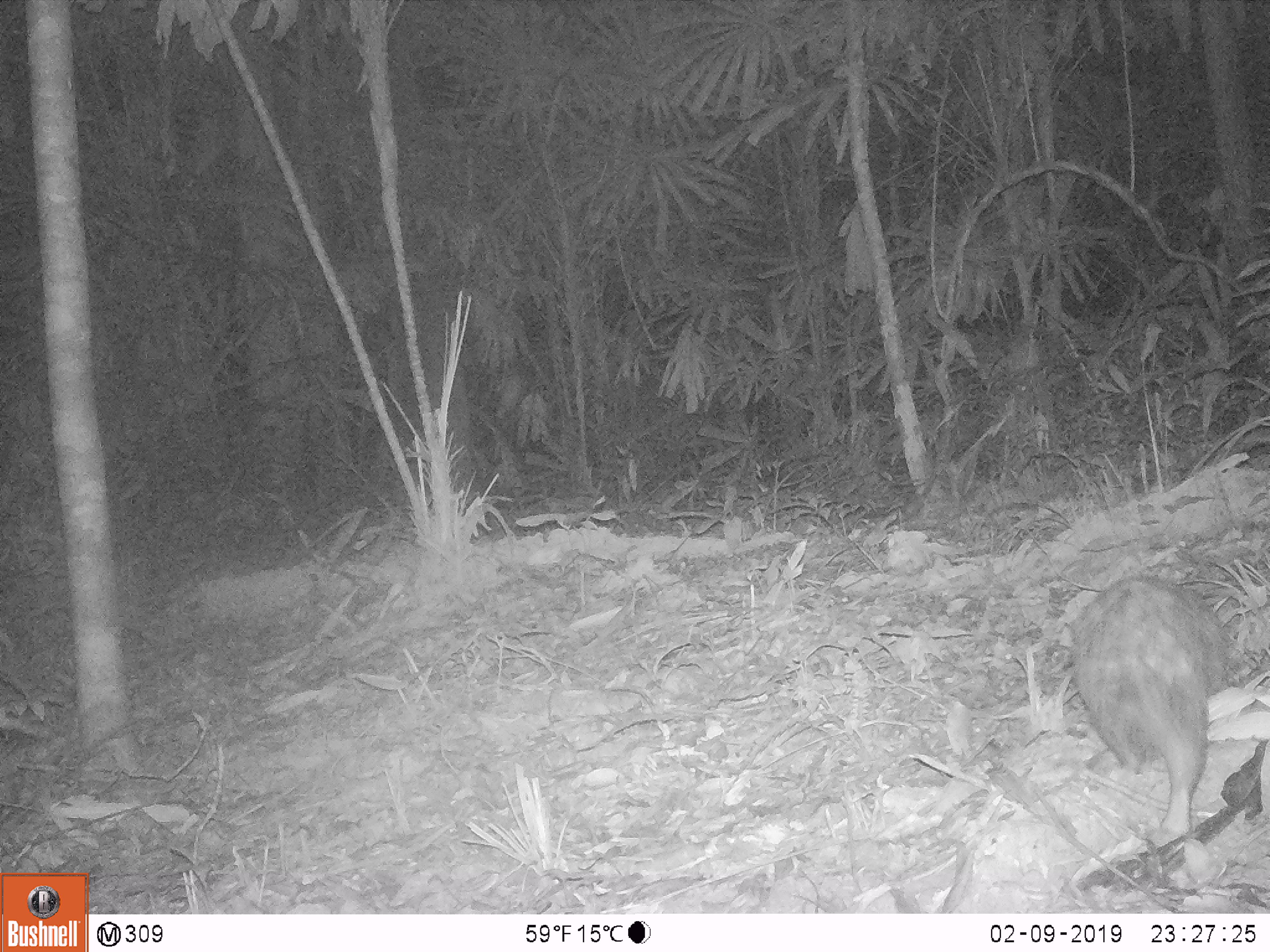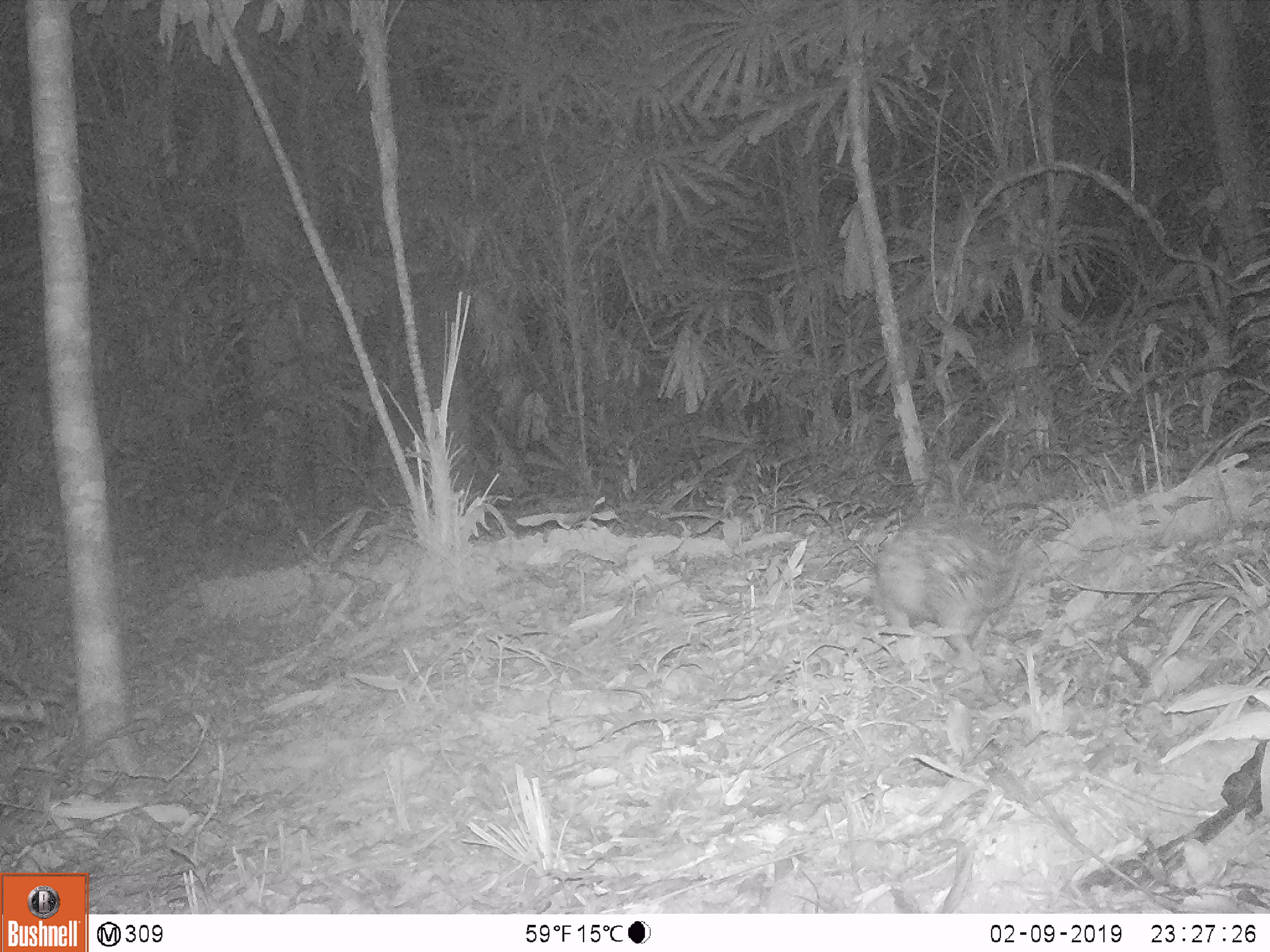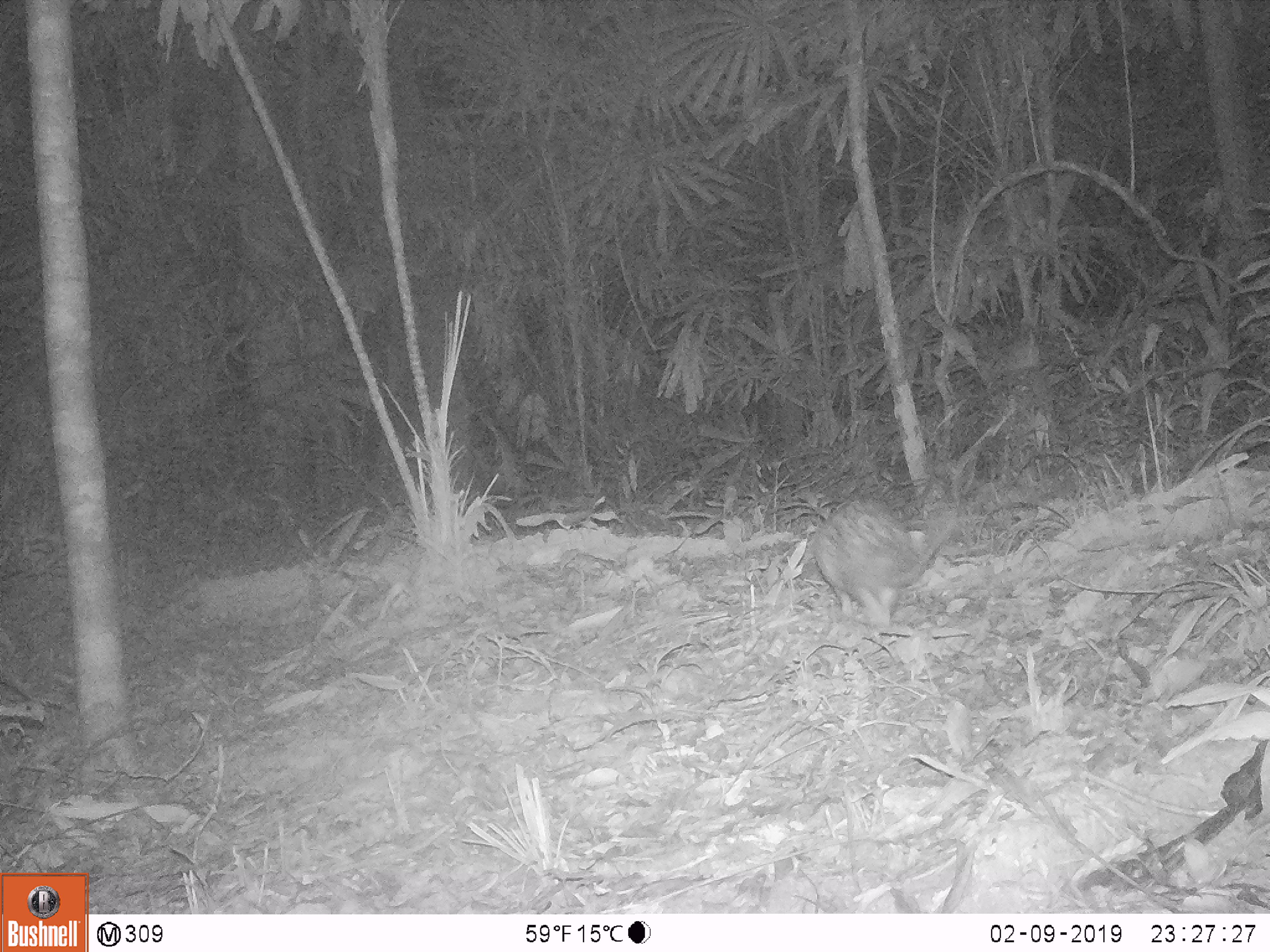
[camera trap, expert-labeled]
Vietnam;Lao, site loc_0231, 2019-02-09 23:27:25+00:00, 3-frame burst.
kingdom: Animalia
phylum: Chordata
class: Mammalia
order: Rodentia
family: Hystricidae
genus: Atherurus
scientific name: Atherurus macrourus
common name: asiatic brush-tailed porcupine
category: asiatic brush tailed porcupine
Asiatic brush tailed porcupine (asiatic brush-tailed porcupine) (Atherurus macrourus). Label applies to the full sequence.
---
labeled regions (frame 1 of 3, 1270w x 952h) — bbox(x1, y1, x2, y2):
asiatic brush tailed porcupine: bbox(1071, 573, 1231, 837)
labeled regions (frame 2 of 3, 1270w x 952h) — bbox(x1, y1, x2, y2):
asiatic brush tailed porcupine: bbox(875, 525, 1033, 672)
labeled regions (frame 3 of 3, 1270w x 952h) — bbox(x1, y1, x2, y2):
asiatic brush tailed porcupine: bbox(811, 499, 959, 626)